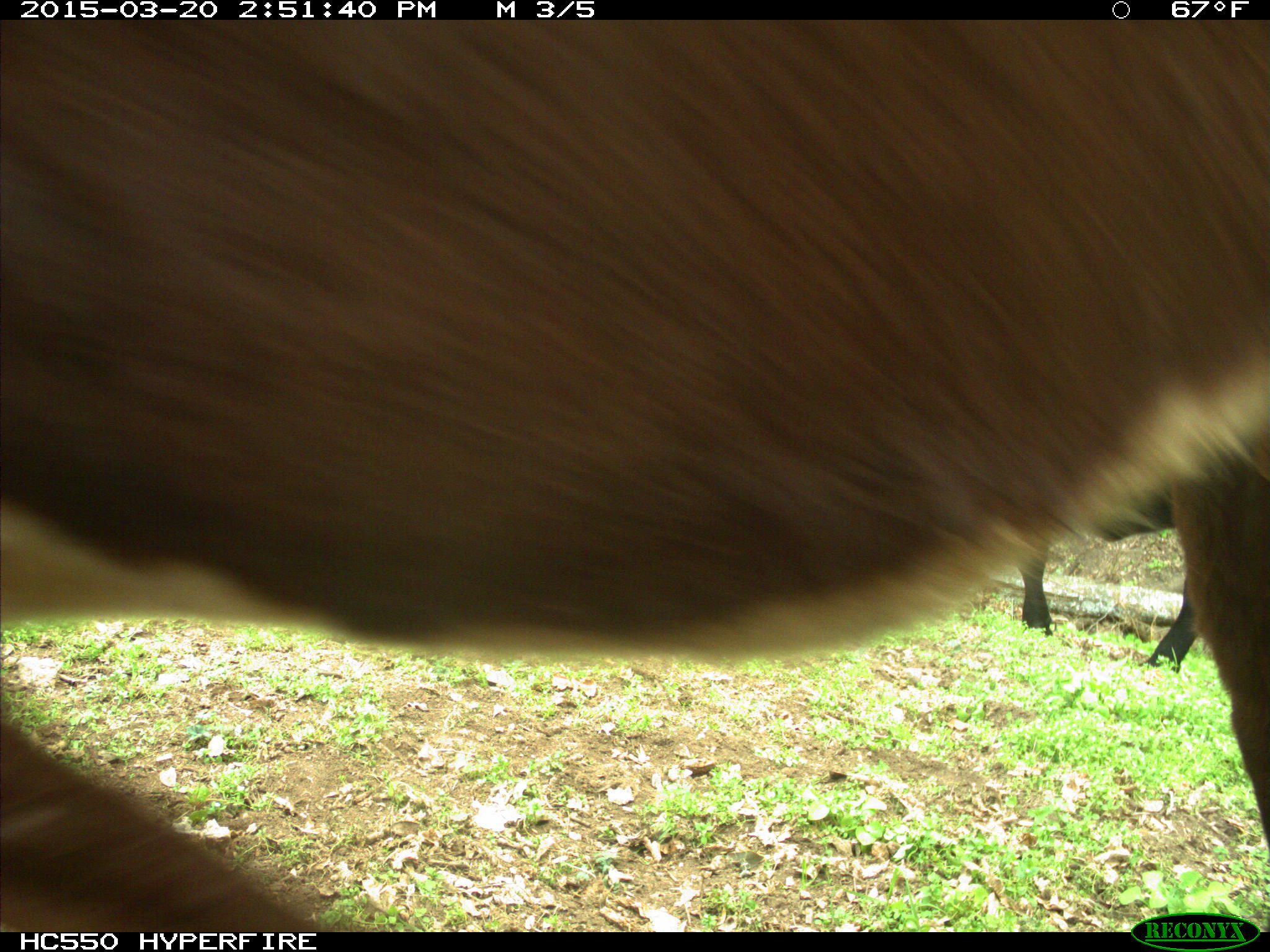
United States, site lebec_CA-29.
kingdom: Animalia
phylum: Chordata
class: Mammalia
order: Artiodactyla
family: Bovidae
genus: Bos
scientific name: Bos taurus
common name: domestic cow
Bos taurus (domestic cow).